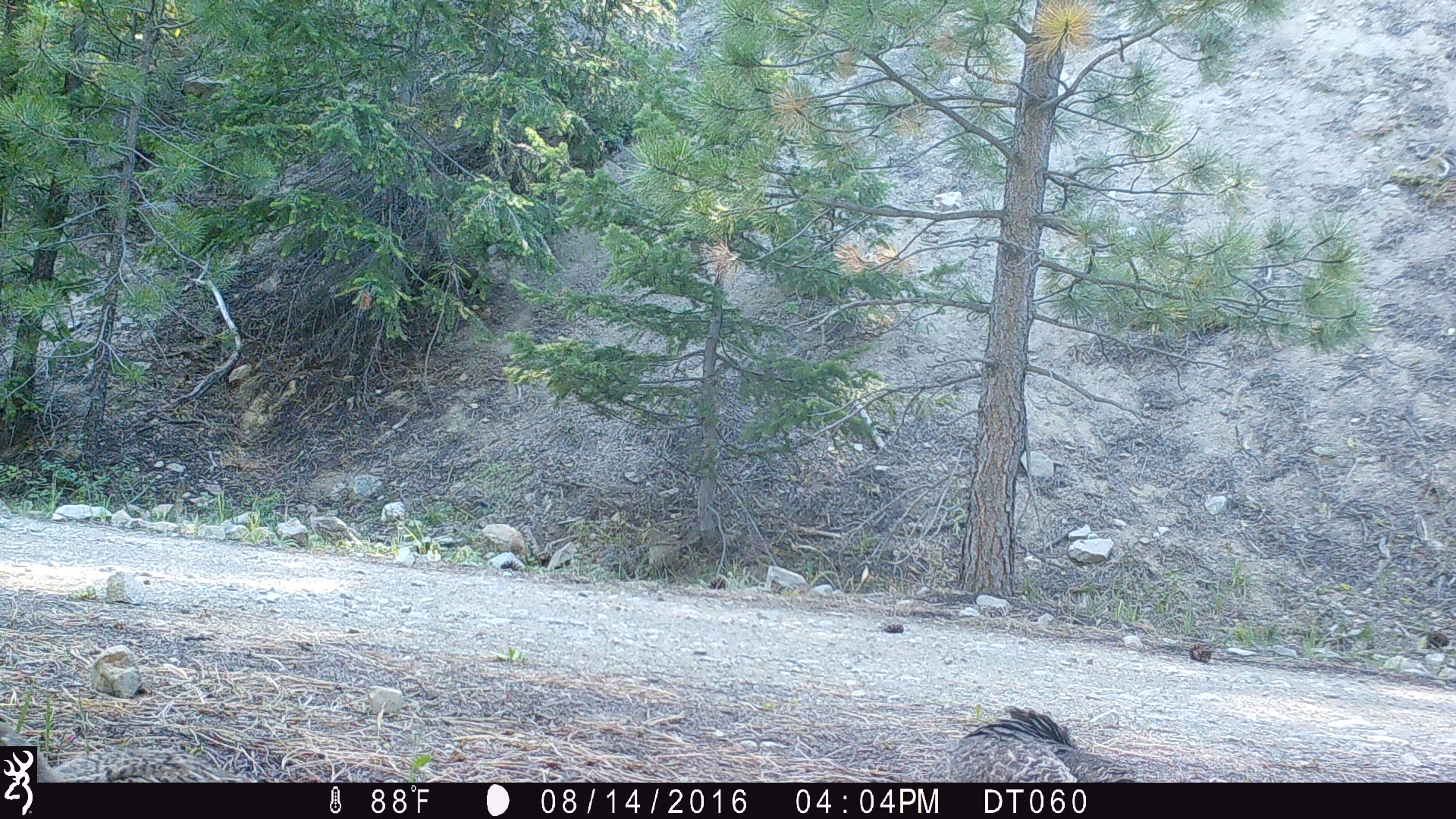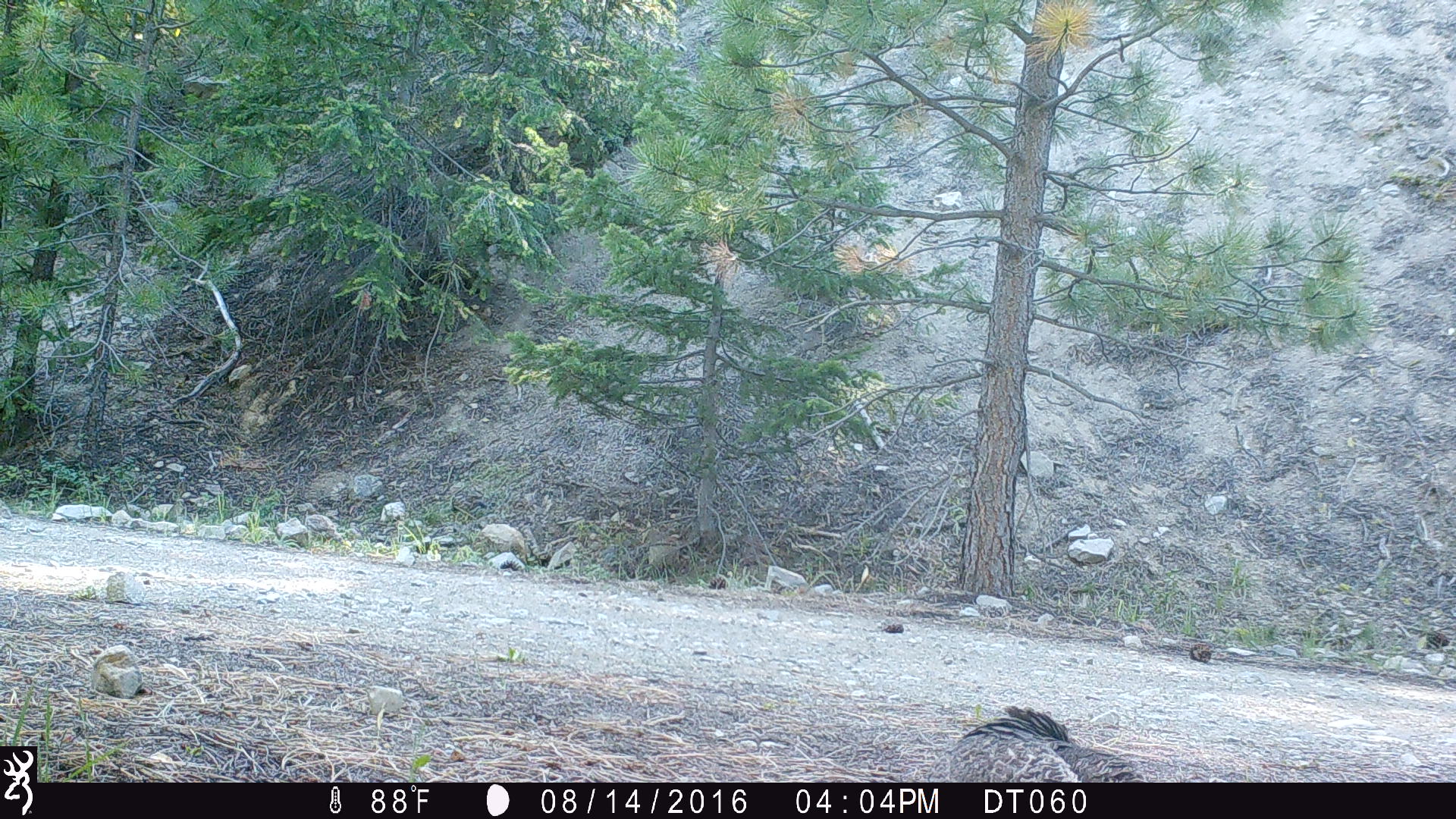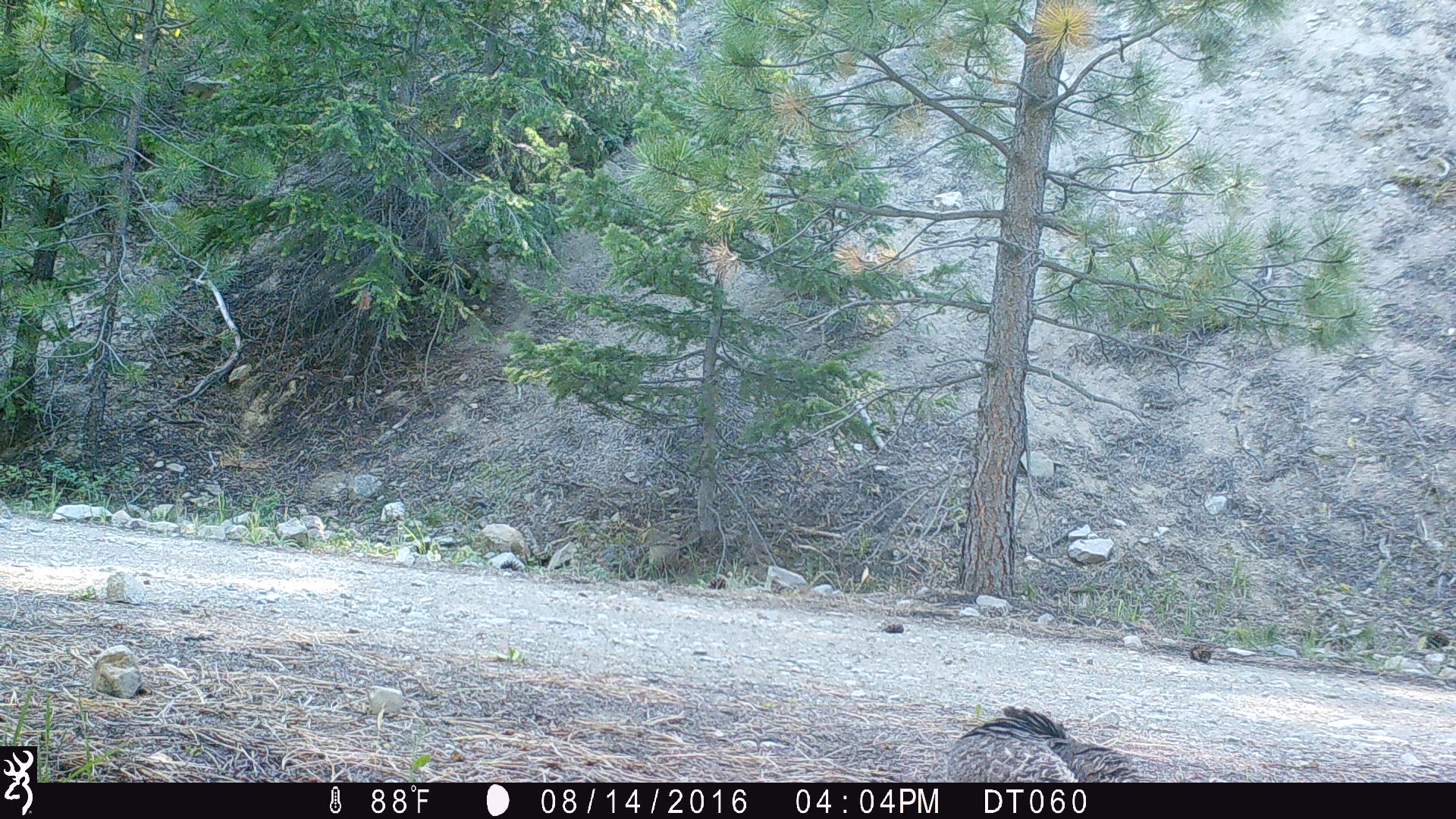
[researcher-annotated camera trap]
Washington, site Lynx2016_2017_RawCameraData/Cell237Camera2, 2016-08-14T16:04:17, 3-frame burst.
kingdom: Animalia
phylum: Chordata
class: Aves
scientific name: Aves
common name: birds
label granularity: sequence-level